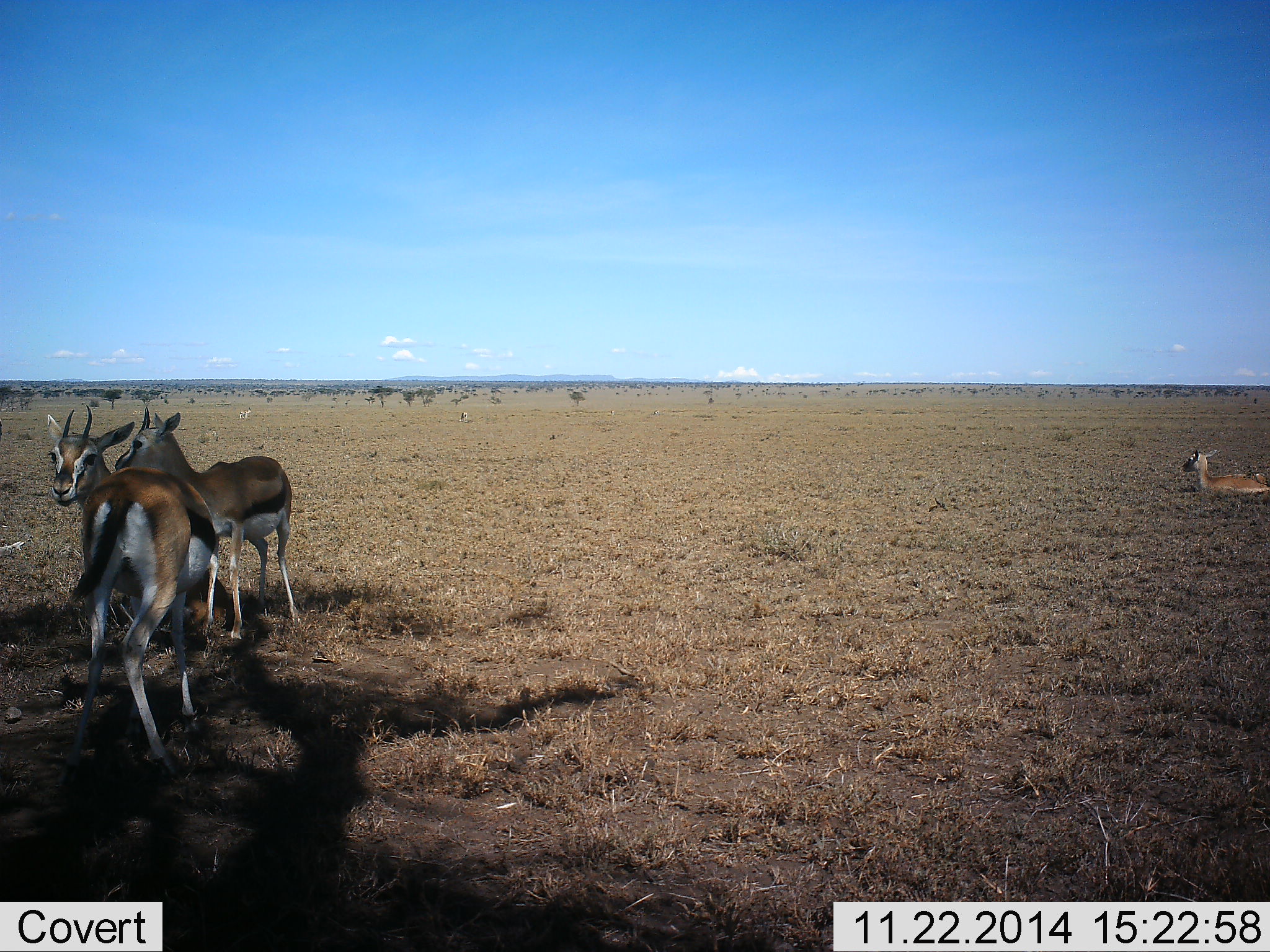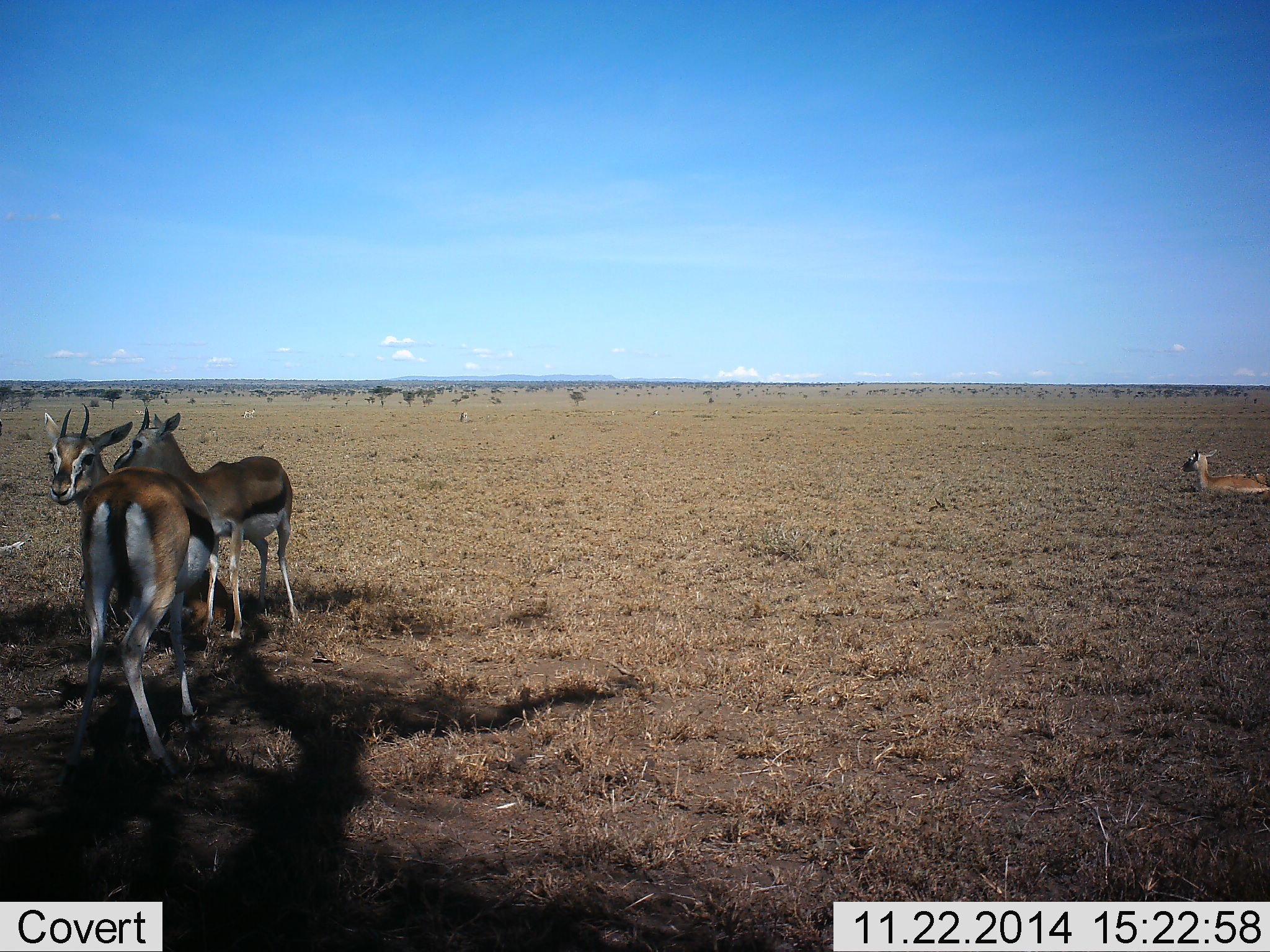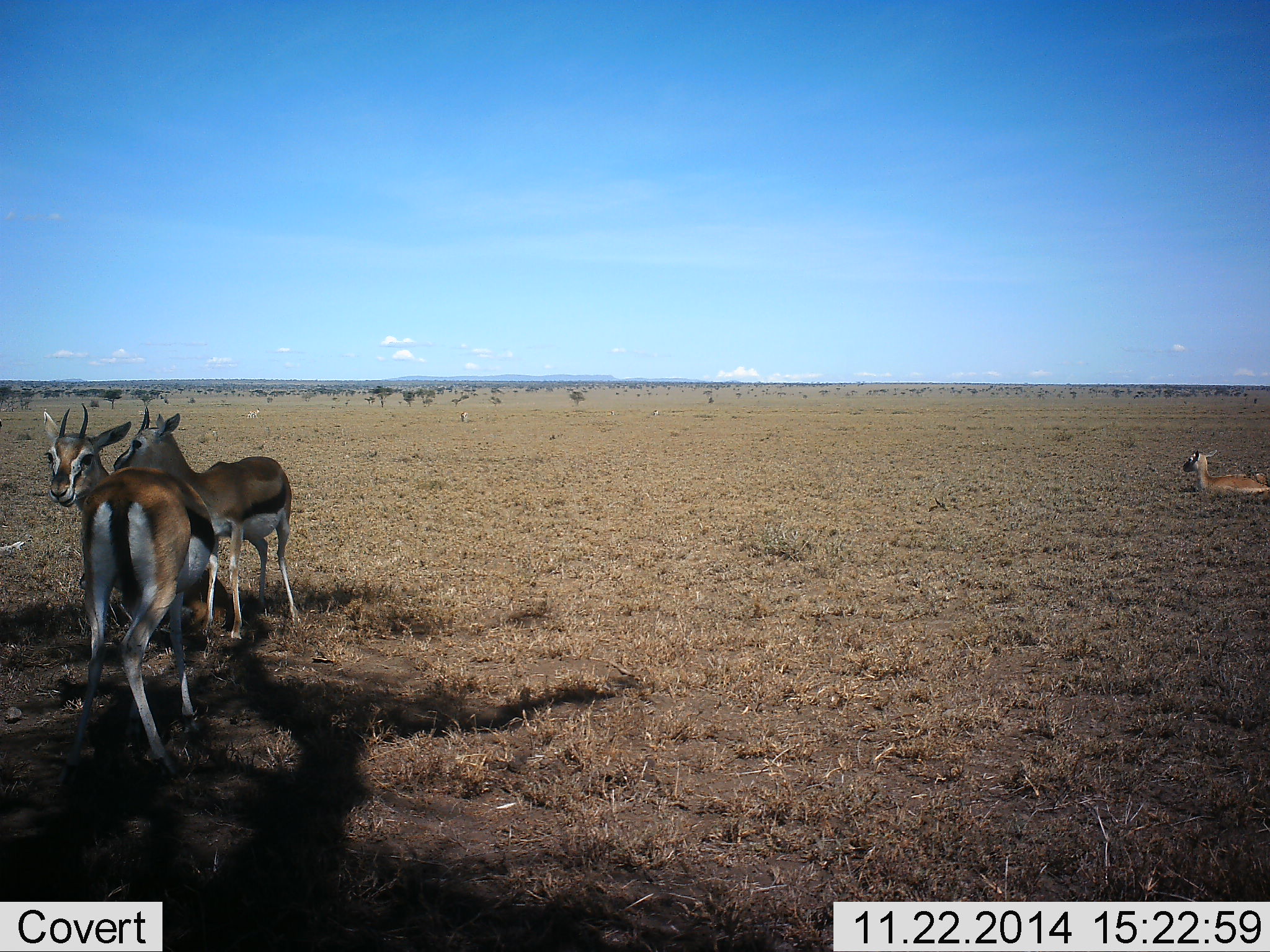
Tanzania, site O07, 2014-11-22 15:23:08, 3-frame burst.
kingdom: Animalia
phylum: Chordata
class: Mammalia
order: Artiodactyla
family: Bovidae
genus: Eudorcas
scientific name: Eudorcas thomsonii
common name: thomson's gazelle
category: gazellethomsons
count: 3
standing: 100%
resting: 80%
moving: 0%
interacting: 0%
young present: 0%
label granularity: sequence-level